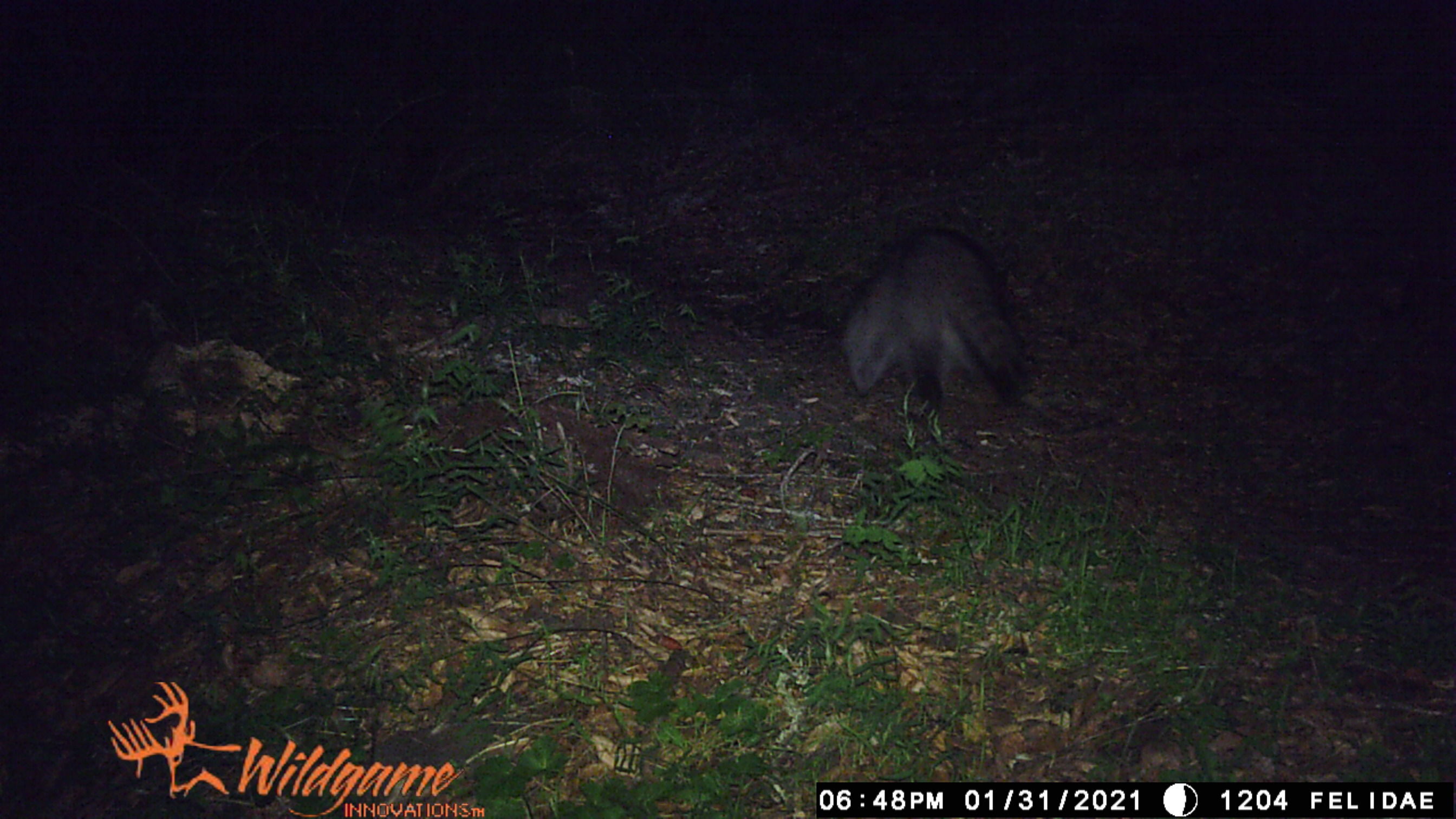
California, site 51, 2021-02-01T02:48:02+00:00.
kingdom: Animalia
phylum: Chordata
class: Mammalia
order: Carnivora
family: Procyonidae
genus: Procyon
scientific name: Procyon lotor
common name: raccoon